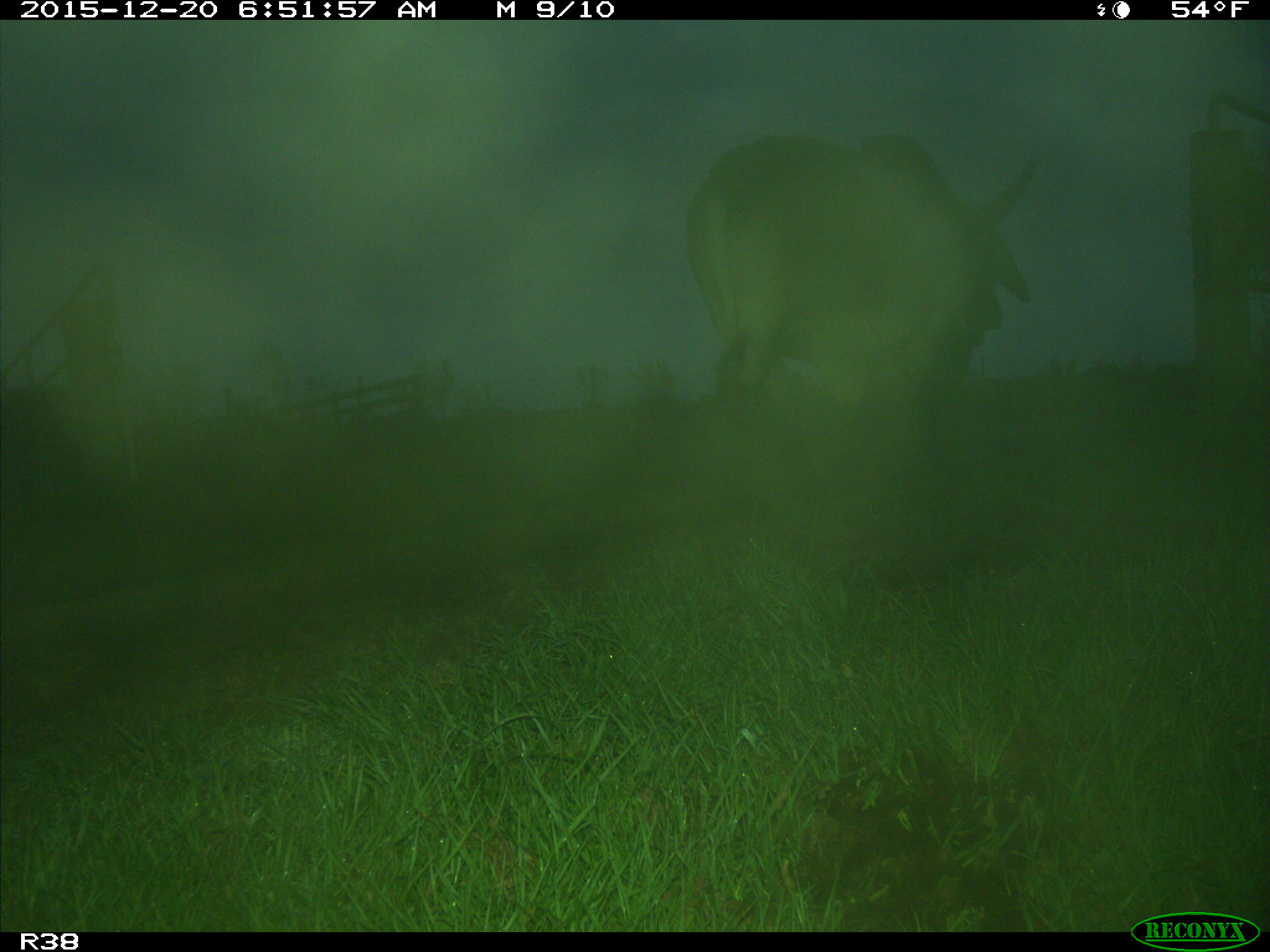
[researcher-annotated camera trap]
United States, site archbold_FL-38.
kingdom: Animalia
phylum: Chordata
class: Mammalia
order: Artiodactyla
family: Bovidae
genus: Bos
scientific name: Bos taurus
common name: domestic cow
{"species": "Bos taurus (domestic cow)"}